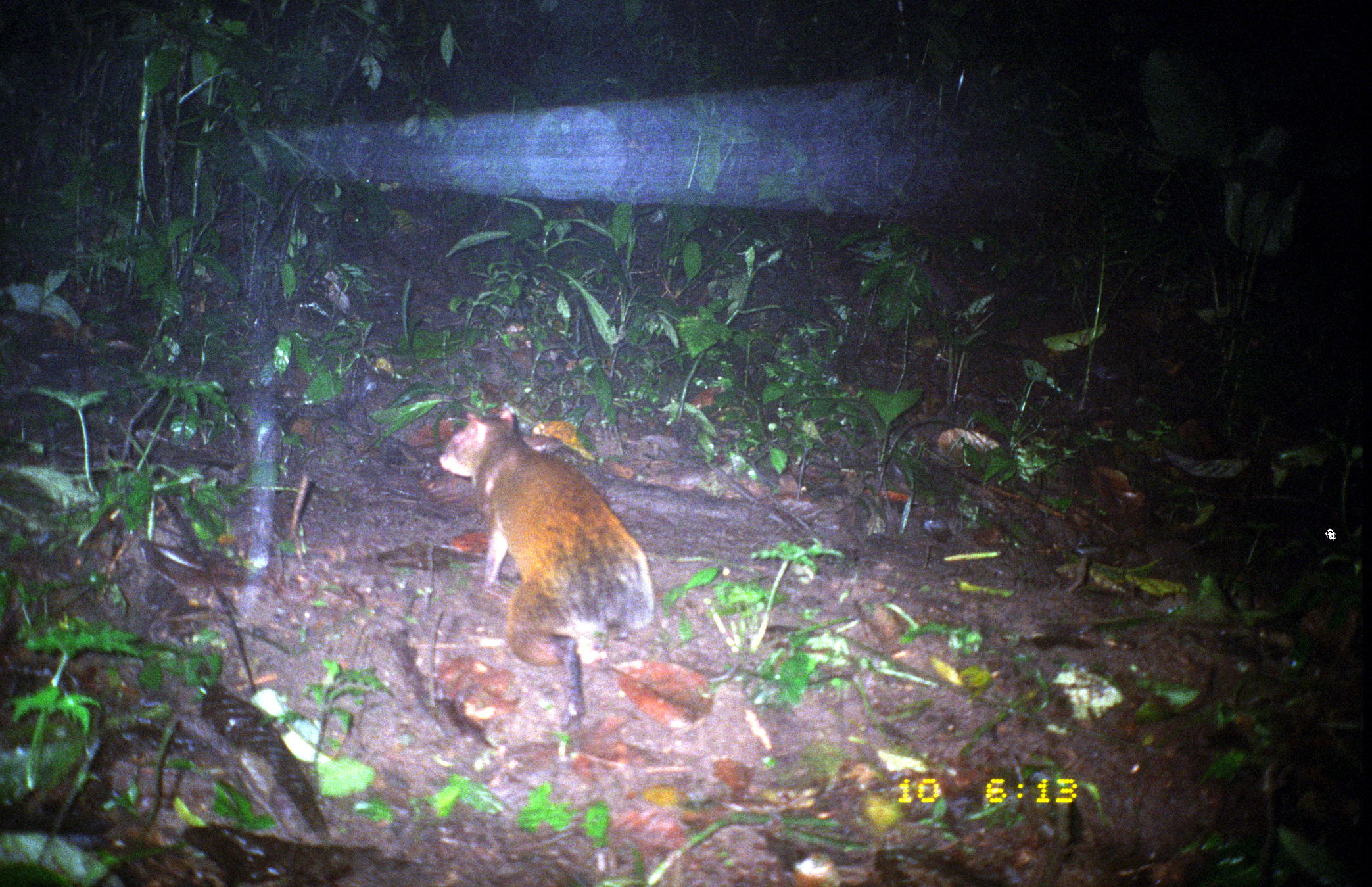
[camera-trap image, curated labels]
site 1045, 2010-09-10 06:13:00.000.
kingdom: Animalia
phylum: Chordata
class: Mammalia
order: Rodentia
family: Dasyproctidae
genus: Dasyprocta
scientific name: Dasyprocta punctata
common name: central american agouti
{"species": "Dasyprocta punctata (central american agouti)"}